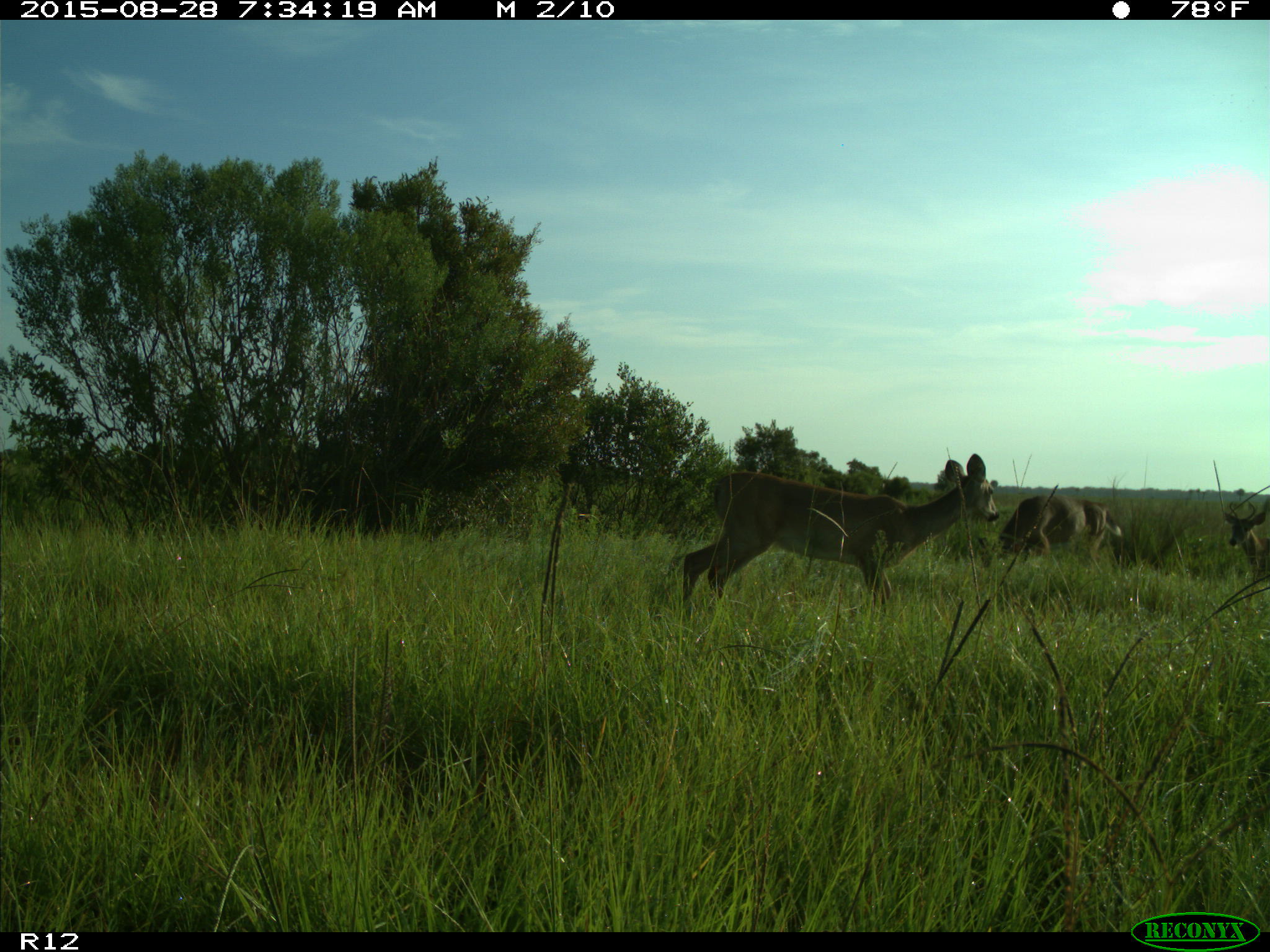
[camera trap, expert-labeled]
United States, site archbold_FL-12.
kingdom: Animalia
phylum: Chordata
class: Mammalia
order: Artiodactyla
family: Cervidae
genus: Odocoileus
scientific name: Odocoileus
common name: deer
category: unidentified deer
Unidentified deer (deer) (Odocoileus).